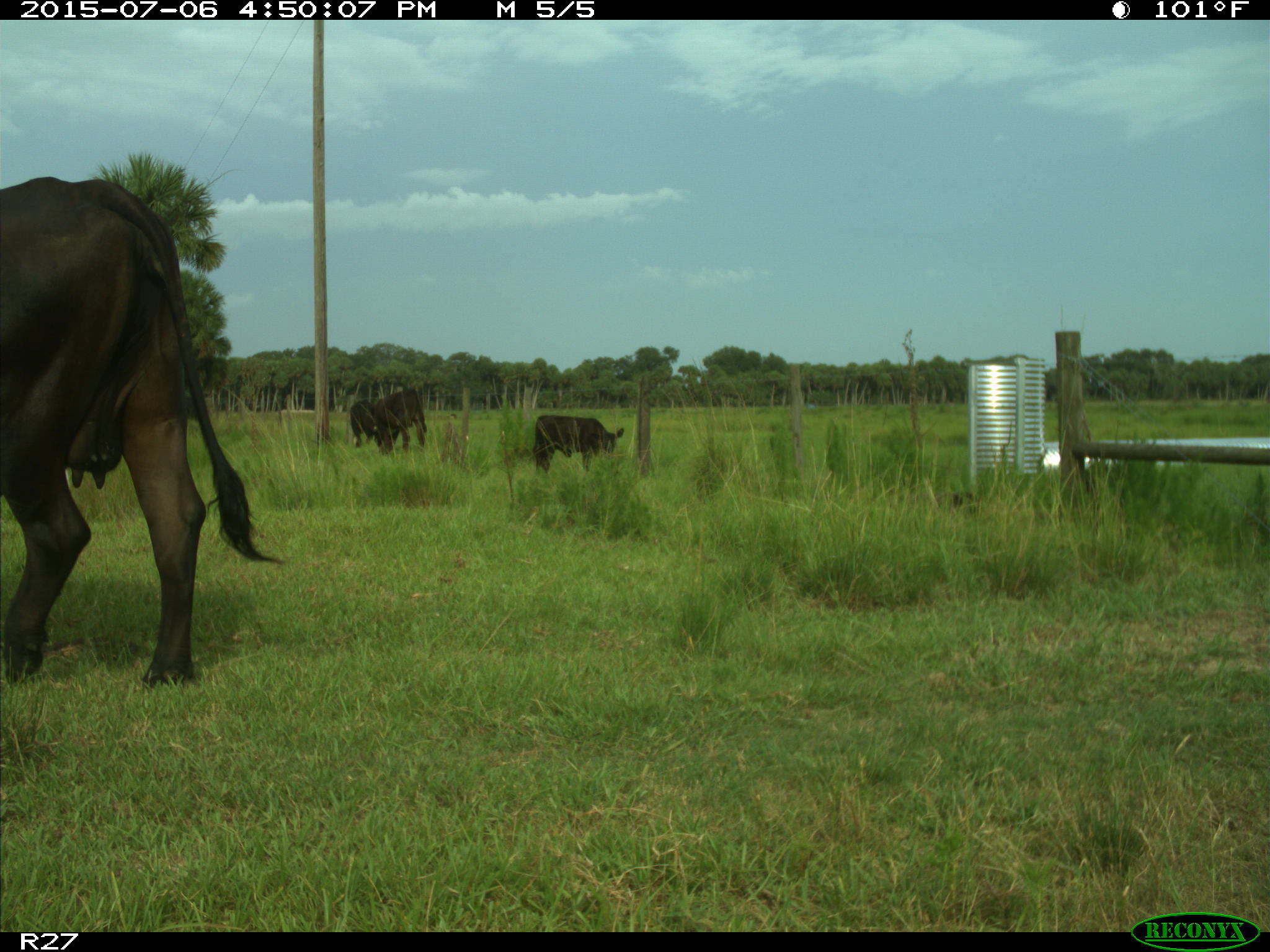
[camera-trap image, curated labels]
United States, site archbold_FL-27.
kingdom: Animalia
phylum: Chordata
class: Mammalia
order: Artiodactyla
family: Bovidae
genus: Bos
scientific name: Bos taurus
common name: domestic cow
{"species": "Bos taurus (domestic cow)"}